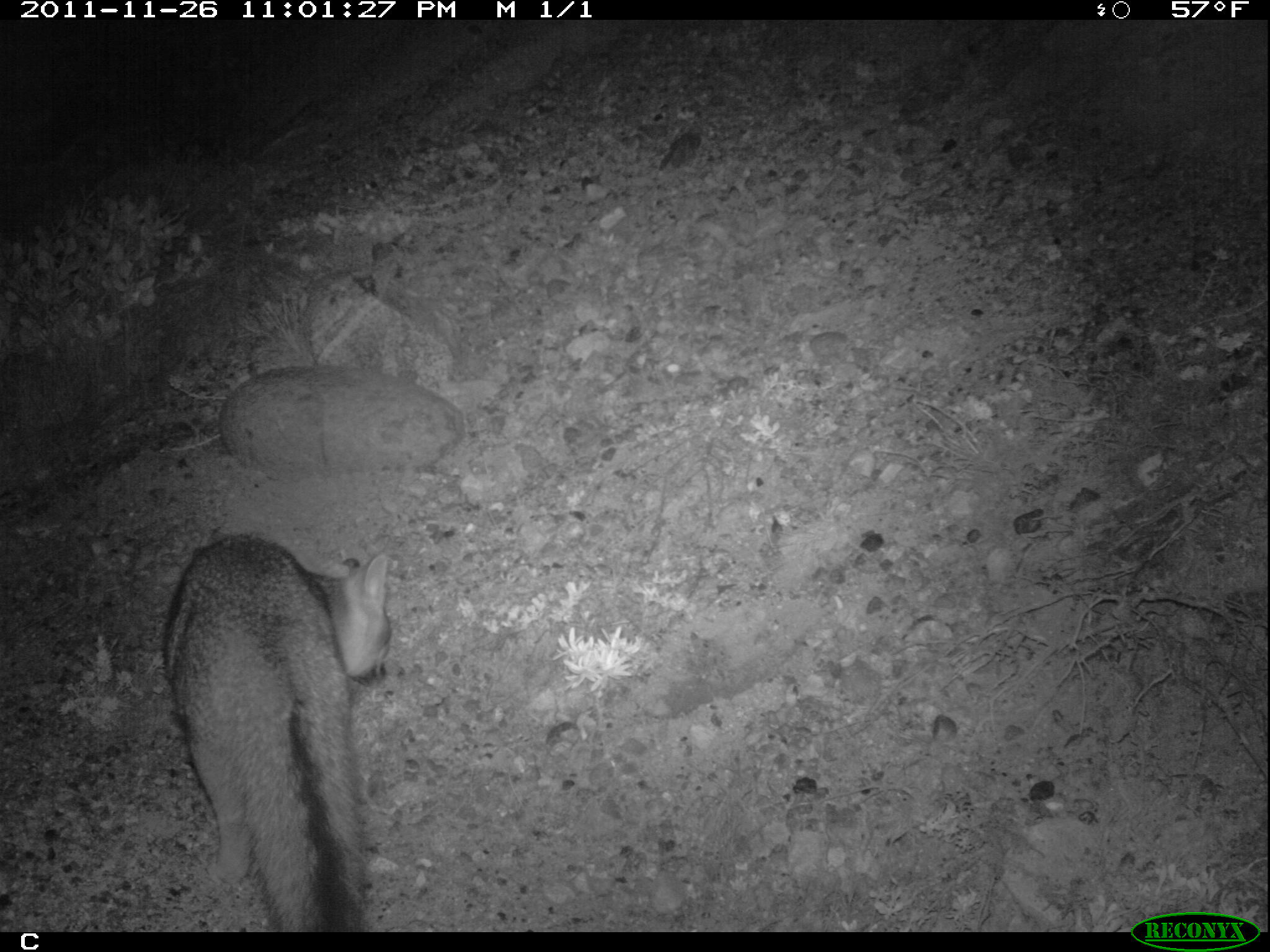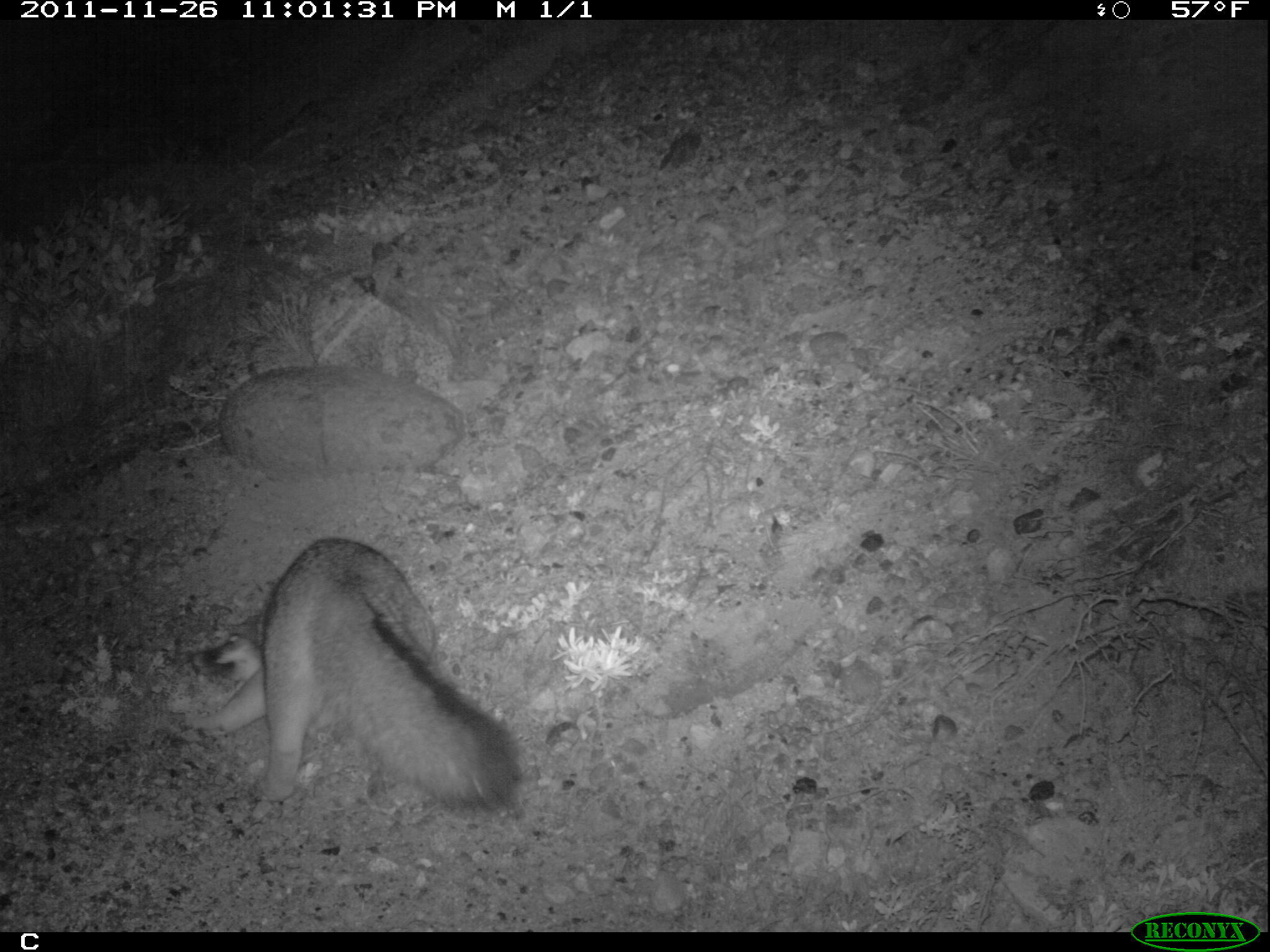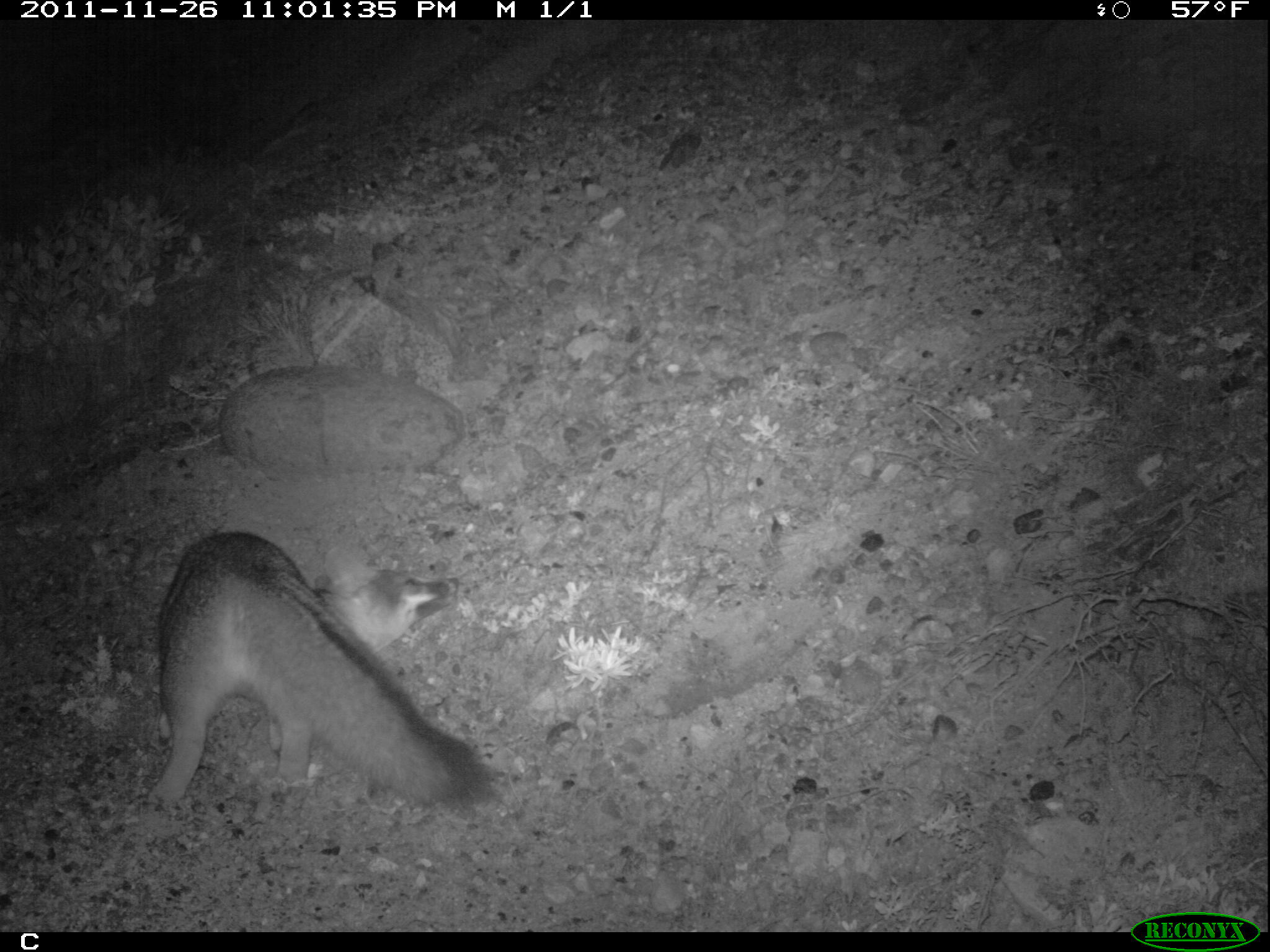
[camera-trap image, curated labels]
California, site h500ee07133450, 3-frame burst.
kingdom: Animalia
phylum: Chordata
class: Mammalia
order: Carnivora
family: Canidae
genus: Urocyon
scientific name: Urocyon littoralis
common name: island fox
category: fox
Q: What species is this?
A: Fox (island fox) (Urocyon littoralis).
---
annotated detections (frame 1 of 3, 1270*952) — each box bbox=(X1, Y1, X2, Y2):
fox: bbox=(161, 537, 391, 932)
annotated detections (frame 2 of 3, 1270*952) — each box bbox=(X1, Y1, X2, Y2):
fox: bbox=(190, 536, 518, 814)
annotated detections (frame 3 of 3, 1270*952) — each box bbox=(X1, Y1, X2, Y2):
fox: bbox=(144, 530, 497, 809)